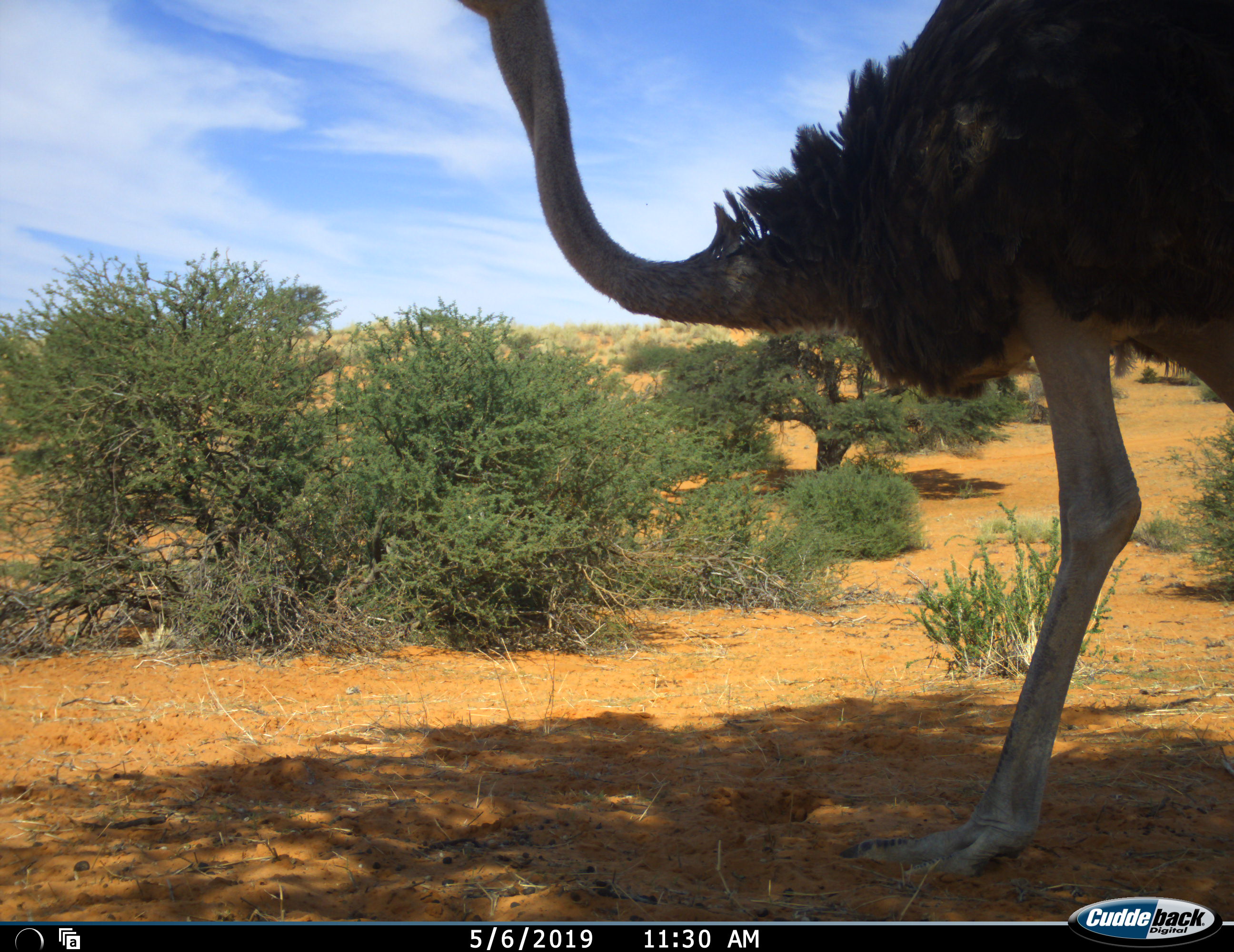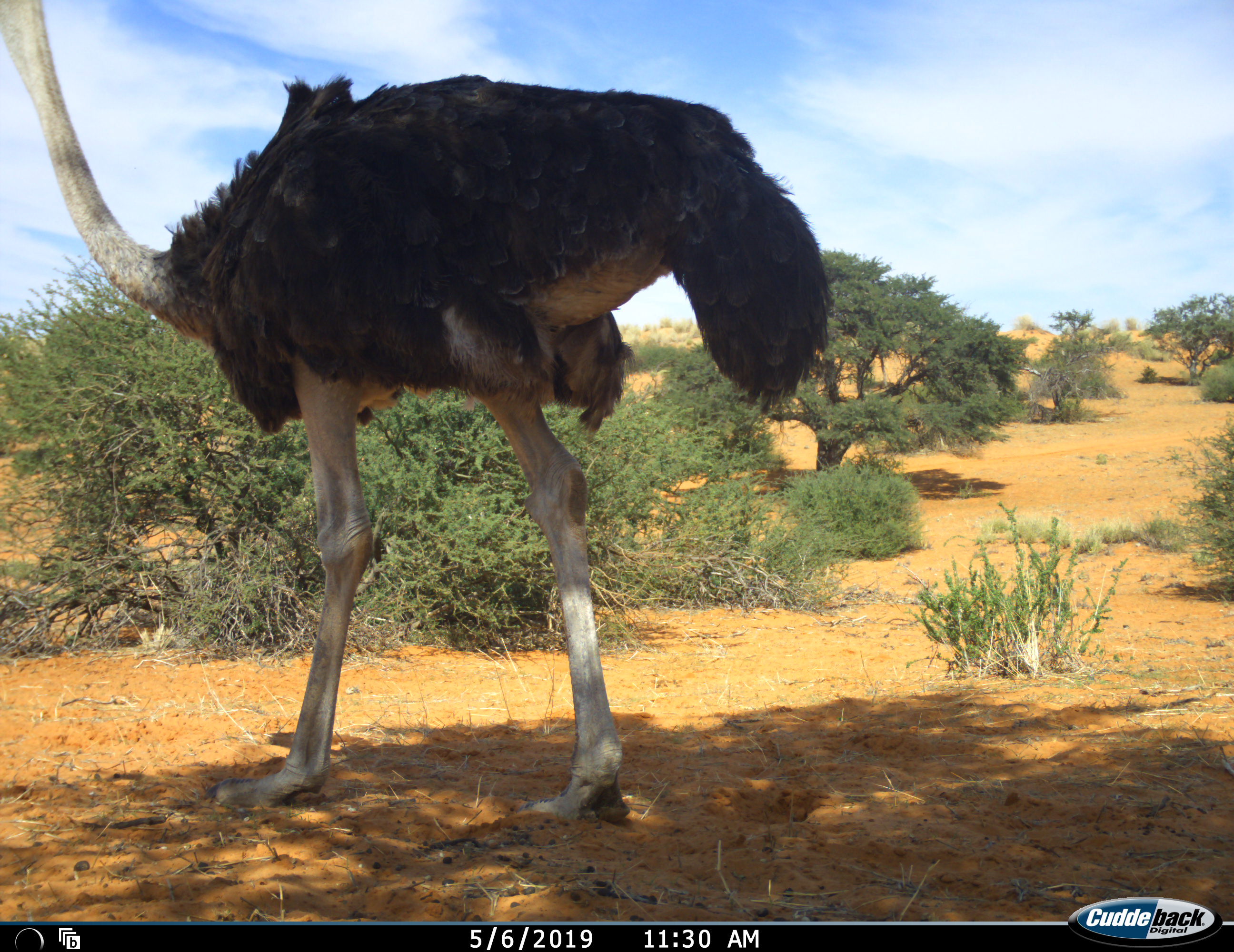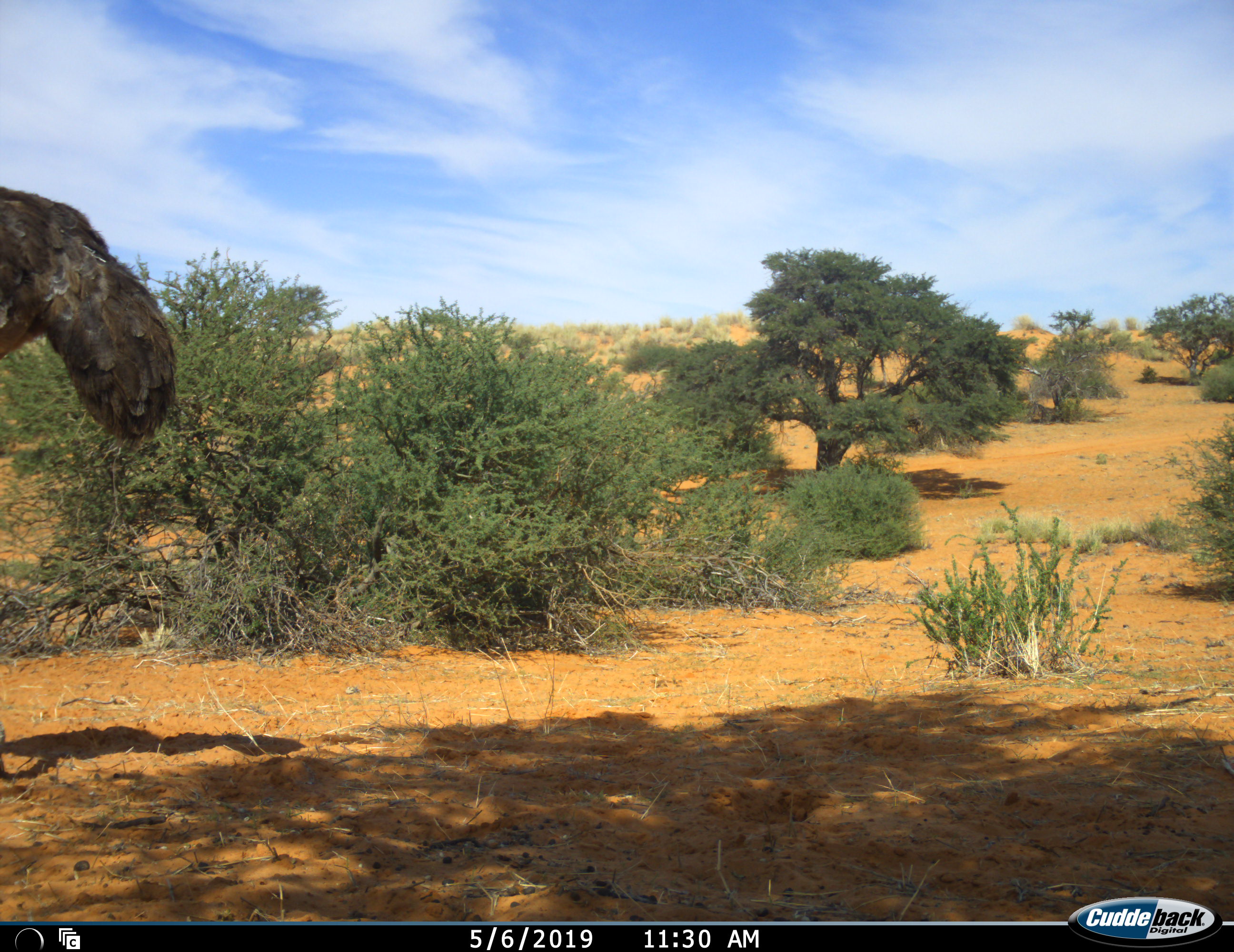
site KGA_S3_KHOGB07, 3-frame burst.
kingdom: Animalia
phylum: Chordata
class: Aves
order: Struthioniformes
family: Struthionidae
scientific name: Struthionidae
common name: ostrich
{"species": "ostrich (Struthionidae)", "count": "1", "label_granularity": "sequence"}